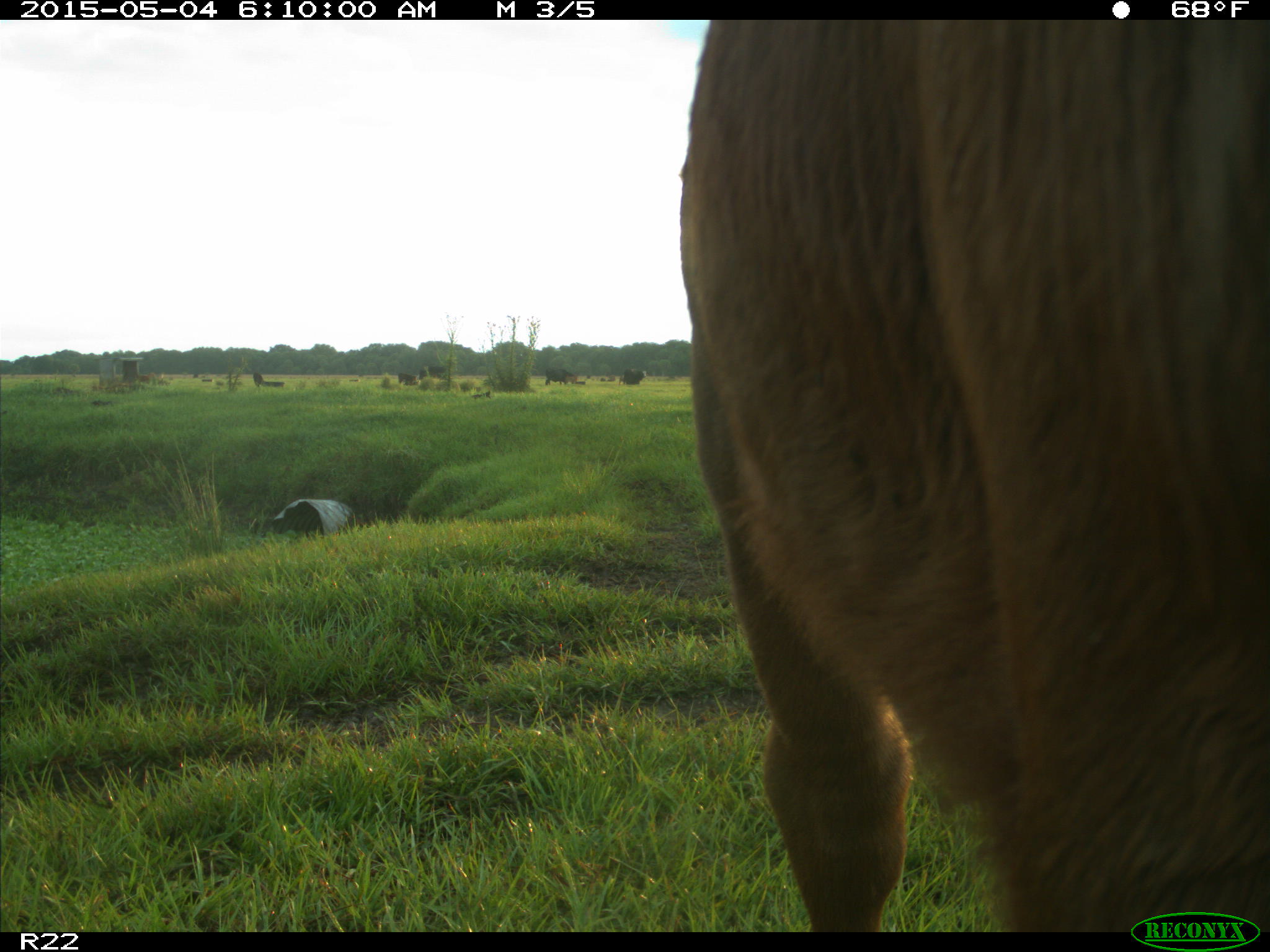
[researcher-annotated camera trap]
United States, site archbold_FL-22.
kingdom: Animalia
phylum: Chordata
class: Mammalia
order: Artiodactyla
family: Bovidae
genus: Bos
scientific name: Bos taurus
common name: domestic cow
Bos taurus (domestic cow).